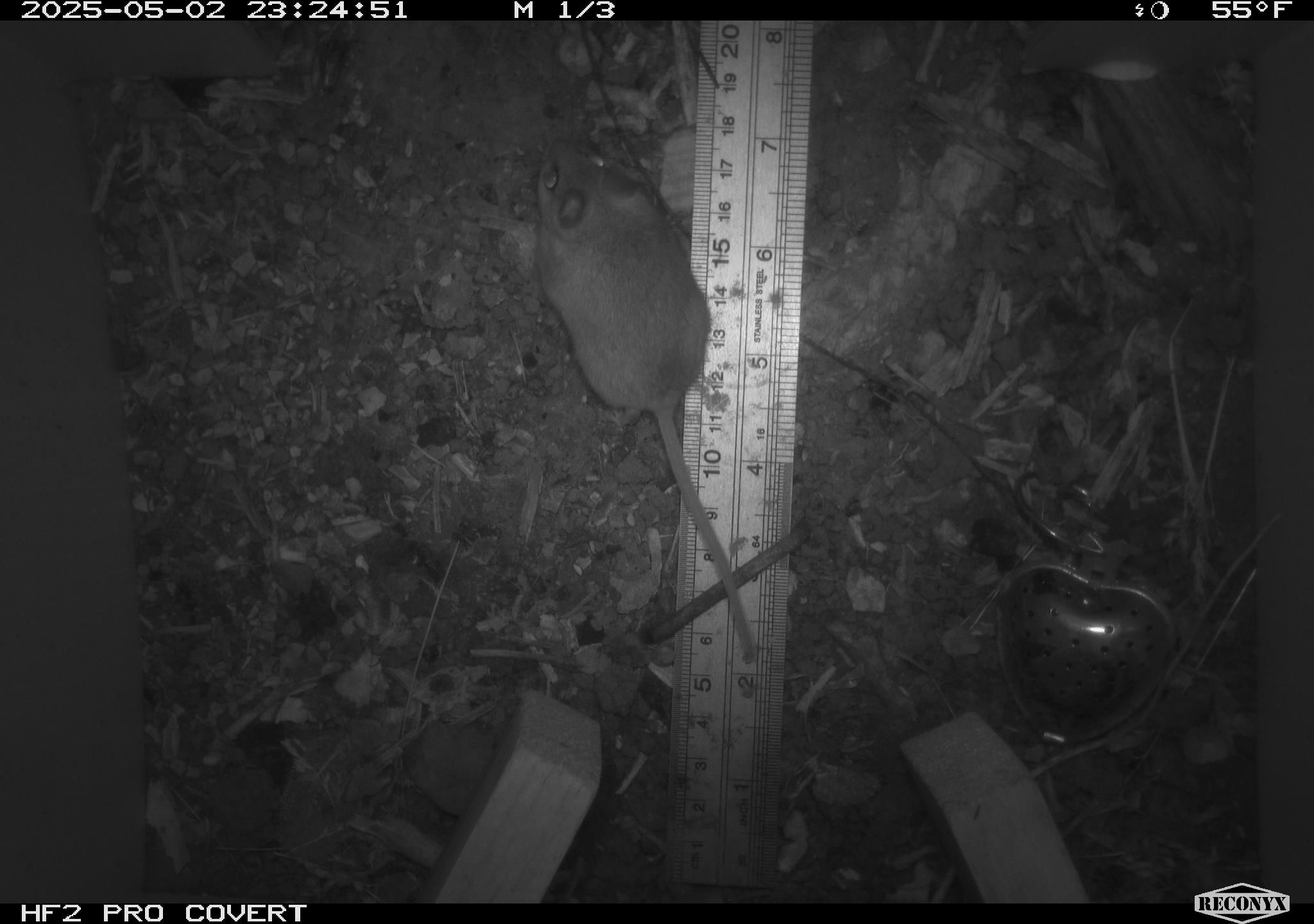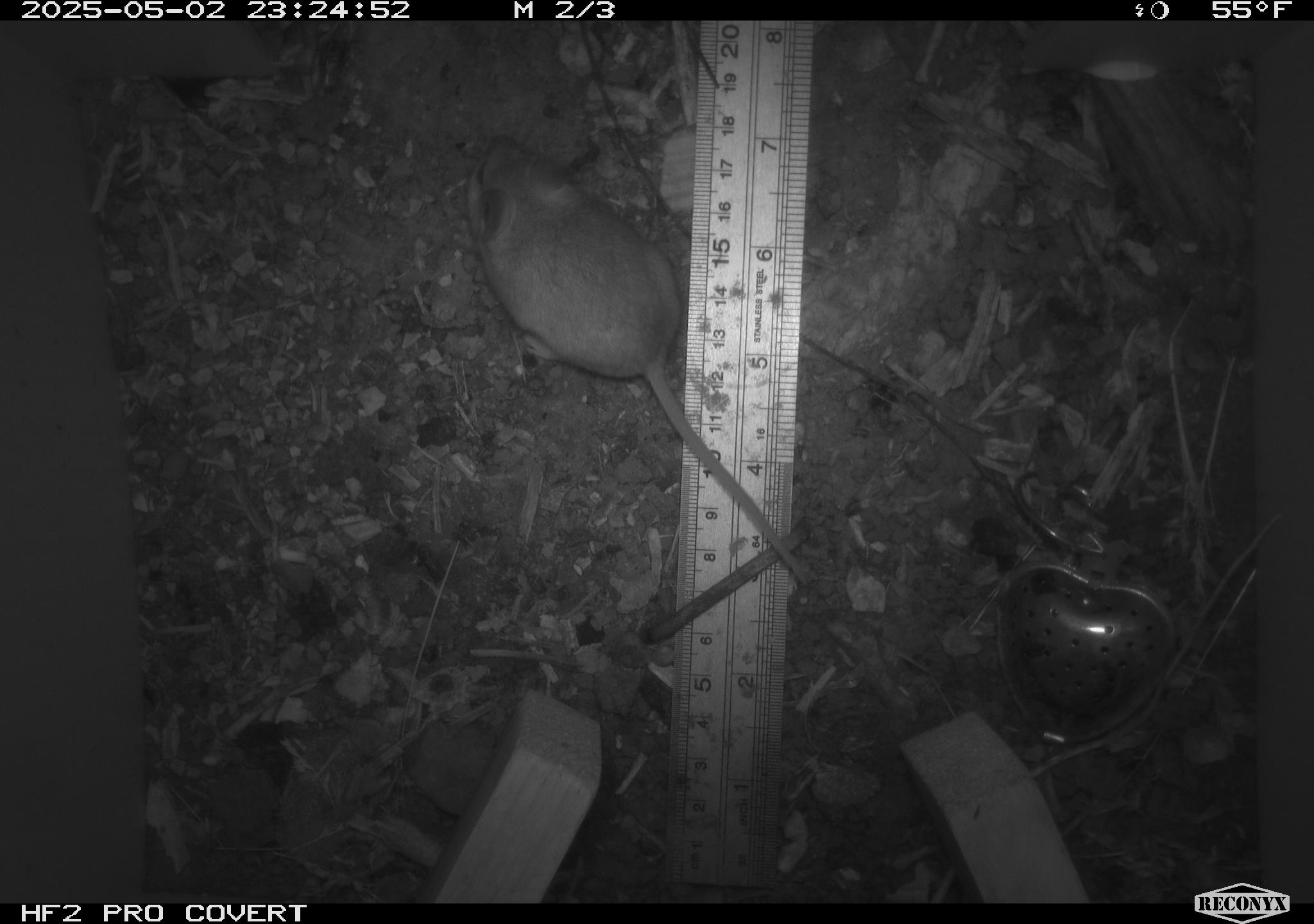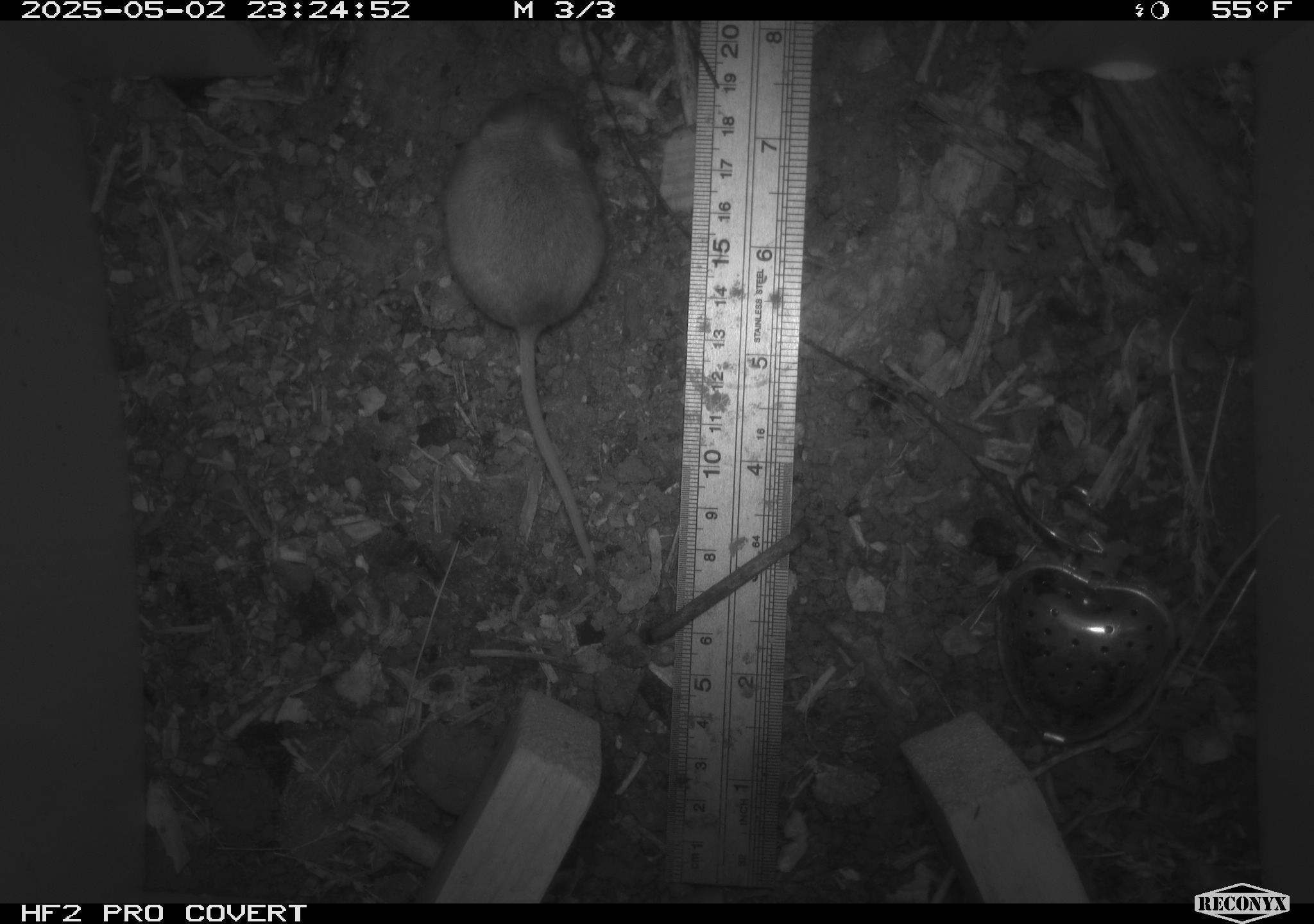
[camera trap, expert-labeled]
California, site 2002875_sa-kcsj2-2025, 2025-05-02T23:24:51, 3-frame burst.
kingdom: Animalia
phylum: Chordata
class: Mammalia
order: Rodentia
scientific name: Rodentia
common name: rodent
Rodent (Rodentia).